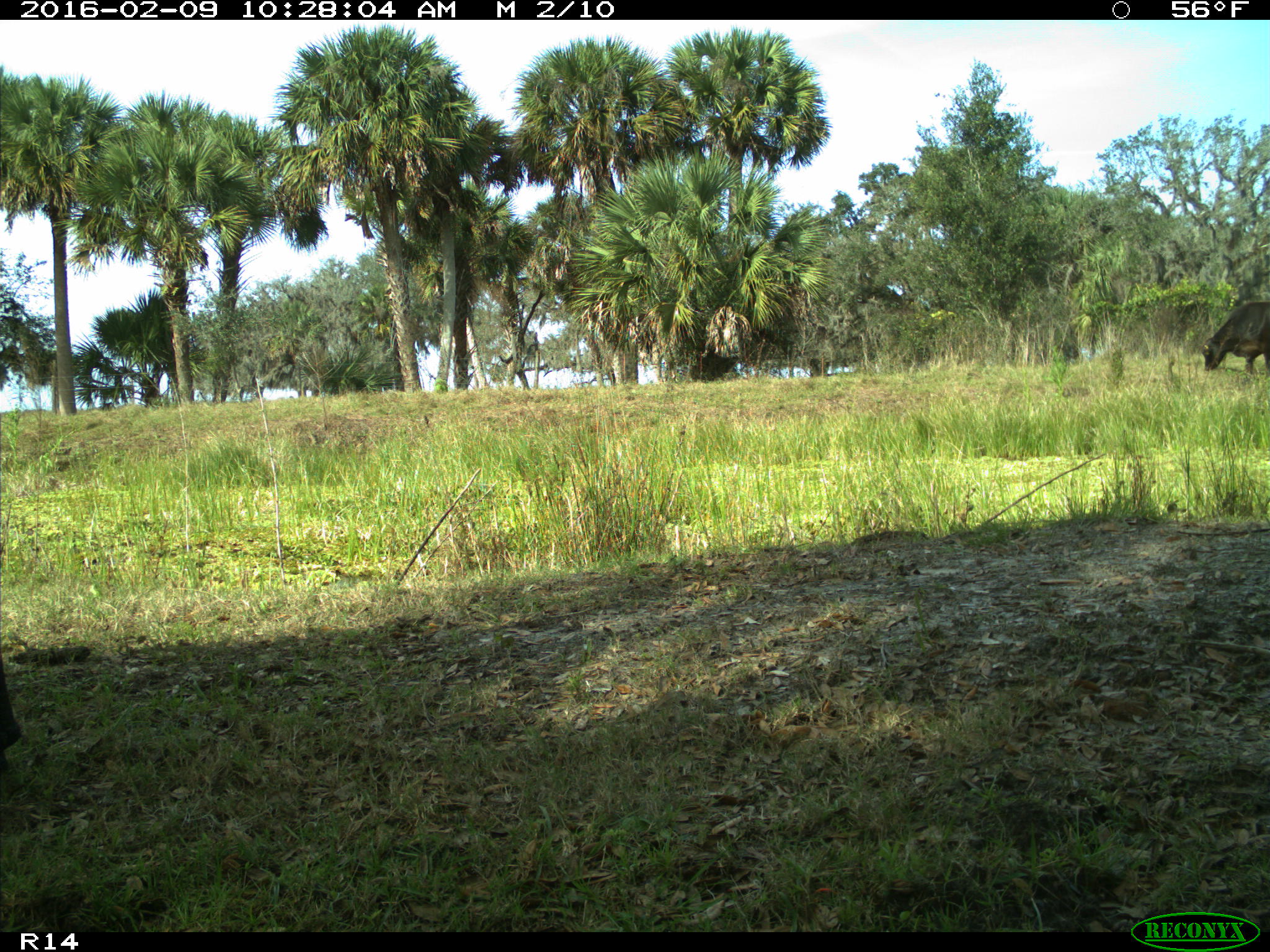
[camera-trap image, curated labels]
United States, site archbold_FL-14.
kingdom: Animalia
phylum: Chordata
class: Mammalia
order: Artiodactyla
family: Bovidae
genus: Bos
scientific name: Bos taurus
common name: domestic cow